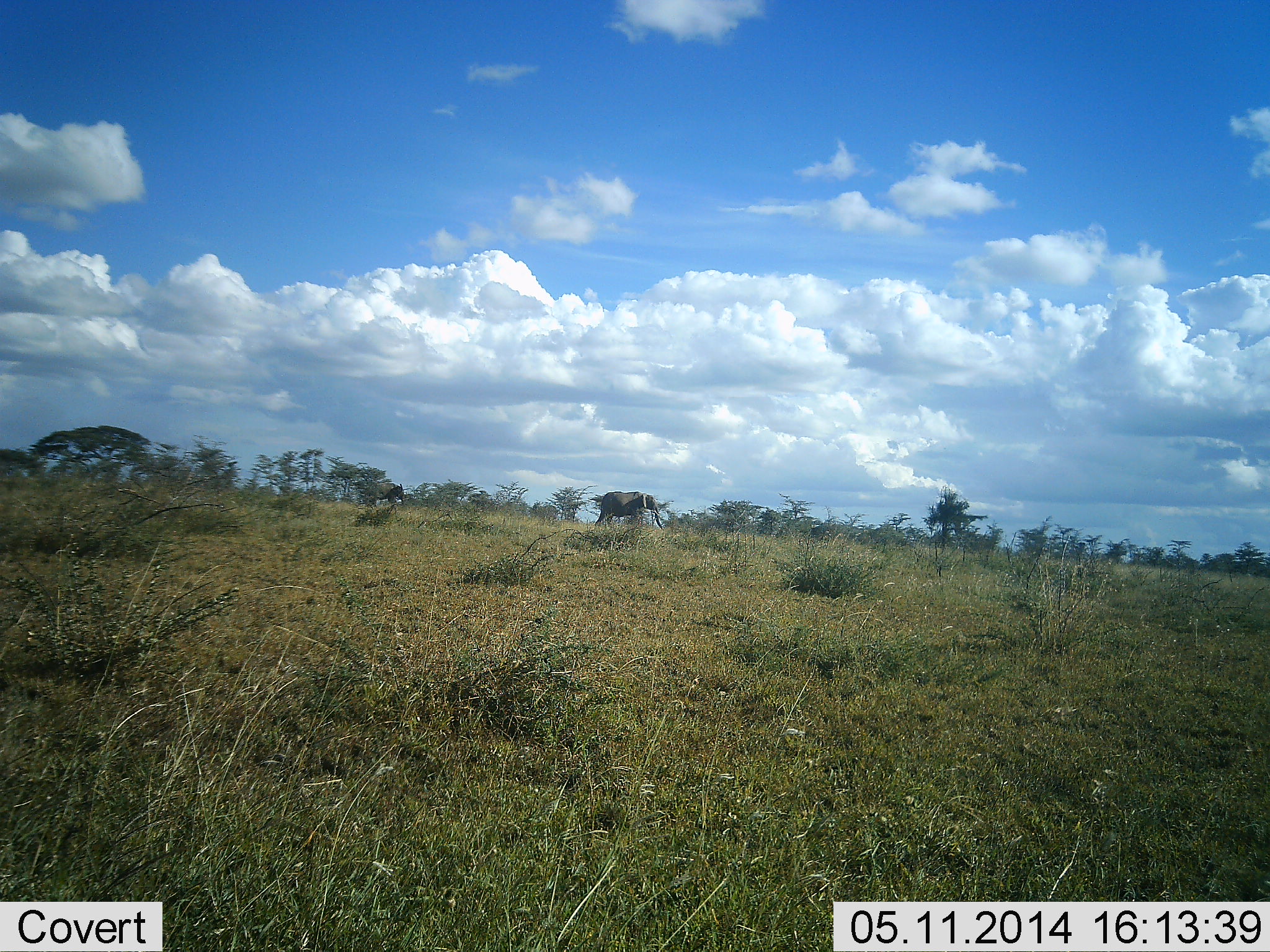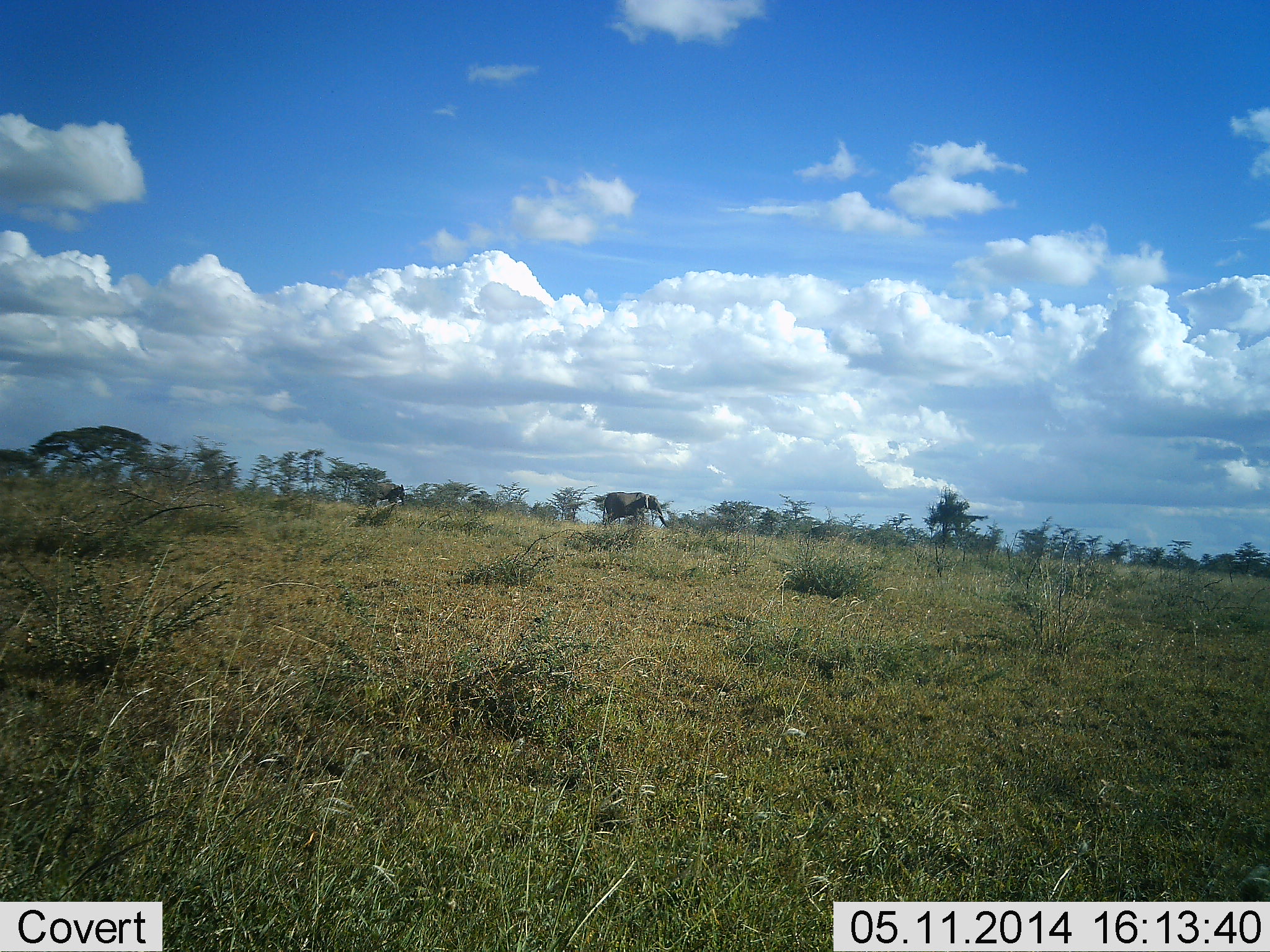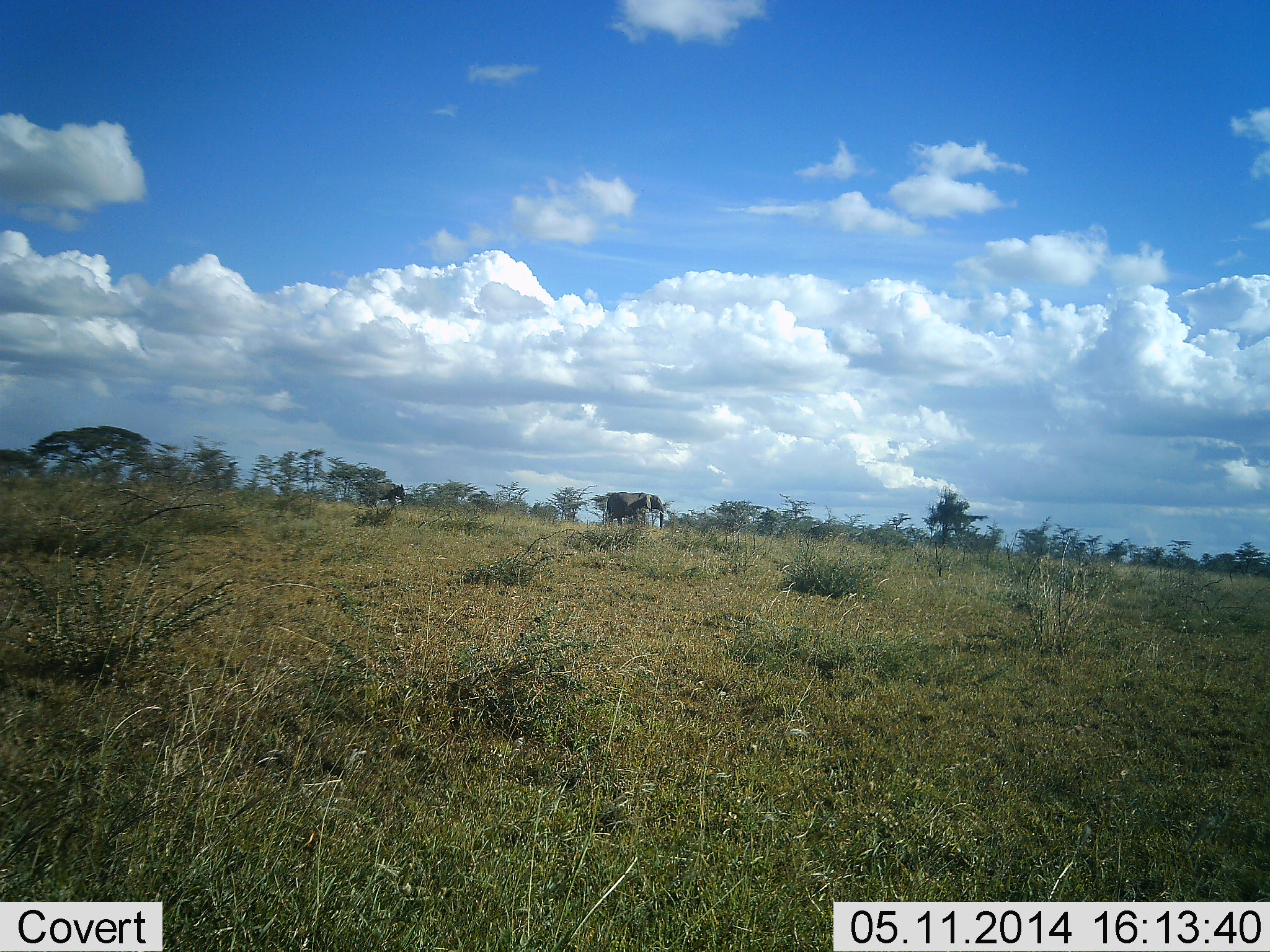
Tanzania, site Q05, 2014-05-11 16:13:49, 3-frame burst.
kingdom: Animalia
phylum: Chordata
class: Mammalia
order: Proboscidea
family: Elephantidae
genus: Loxodonta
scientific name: Loxodonta africana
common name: african bush elephant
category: elephant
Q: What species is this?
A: Elephant (african bush elephant) (Loxodonta africana).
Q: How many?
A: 1.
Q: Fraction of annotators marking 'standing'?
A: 0%.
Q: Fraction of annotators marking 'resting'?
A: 0%.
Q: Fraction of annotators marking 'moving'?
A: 100%.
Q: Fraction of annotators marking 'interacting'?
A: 0%.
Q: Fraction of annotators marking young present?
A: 0%.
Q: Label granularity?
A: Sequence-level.